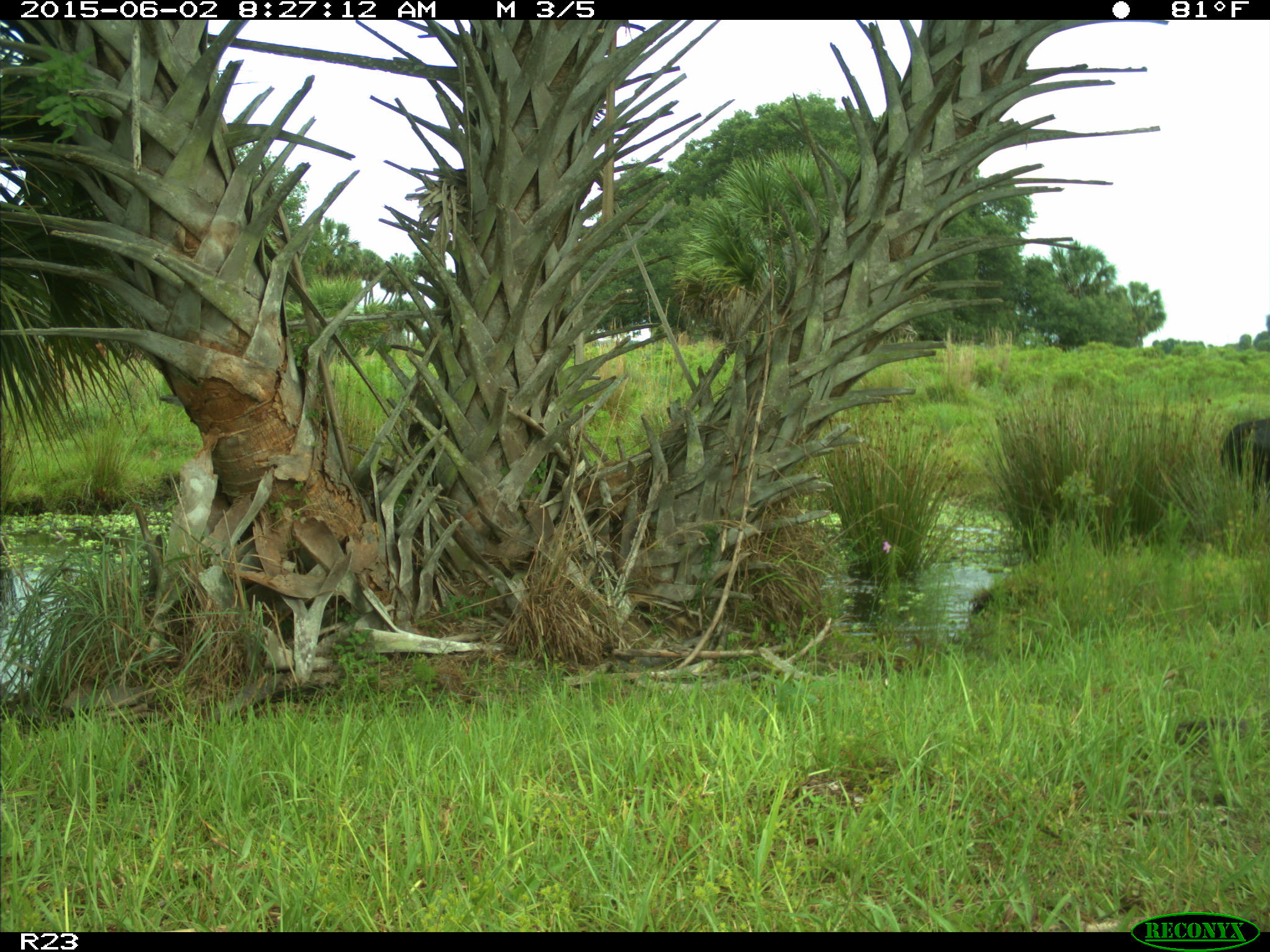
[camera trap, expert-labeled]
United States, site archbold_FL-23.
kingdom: Animalia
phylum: Chordata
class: Mammalia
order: Artiodactyla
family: Bovidae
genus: Bos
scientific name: Bos taurus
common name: domestic cow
Bos taurus (domestic cow).